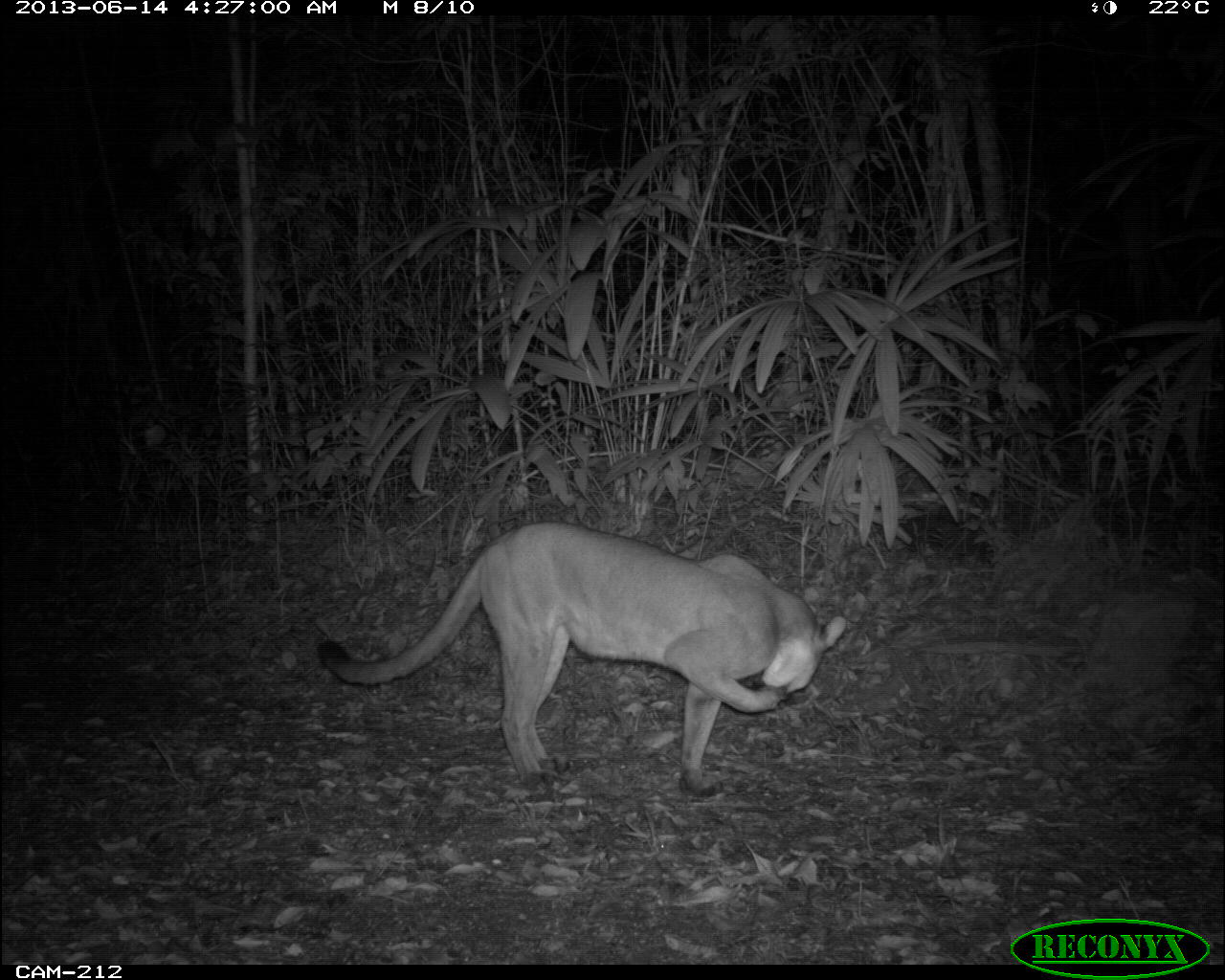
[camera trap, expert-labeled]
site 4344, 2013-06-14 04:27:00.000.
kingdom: Animalia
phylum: Chordata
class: Mammalia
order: Carnivora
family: Felidae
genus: Puma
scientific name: Puma concolor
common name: mountain lion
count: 1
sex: female